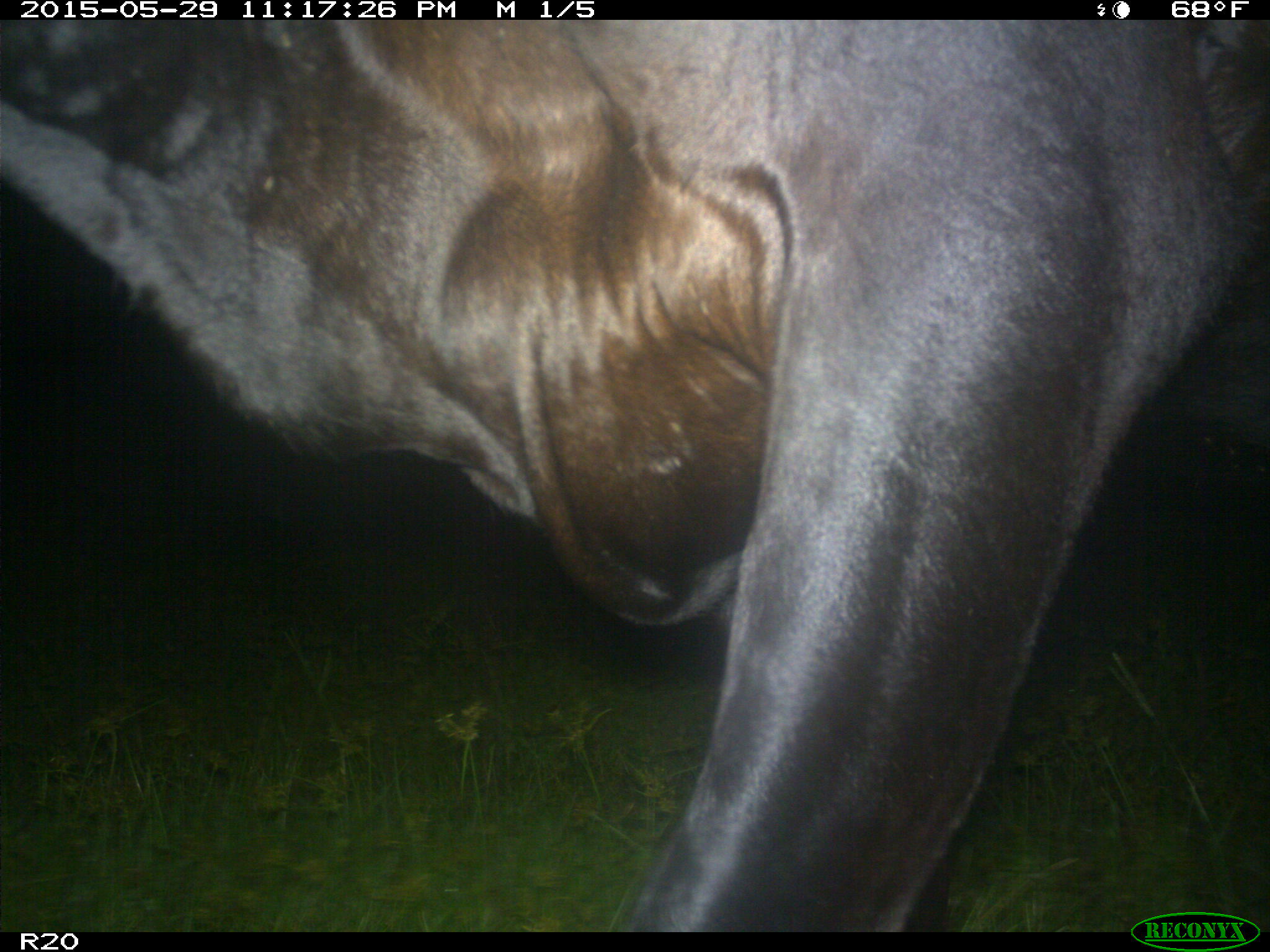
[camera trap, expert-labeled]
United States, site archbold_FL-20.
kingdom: Animalia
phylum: Chordata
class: Mammalia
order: Artiodactyla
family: Bovidae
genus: Bos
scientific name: Bos taurus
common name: domestic cow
Bos taurus (domestic cow).